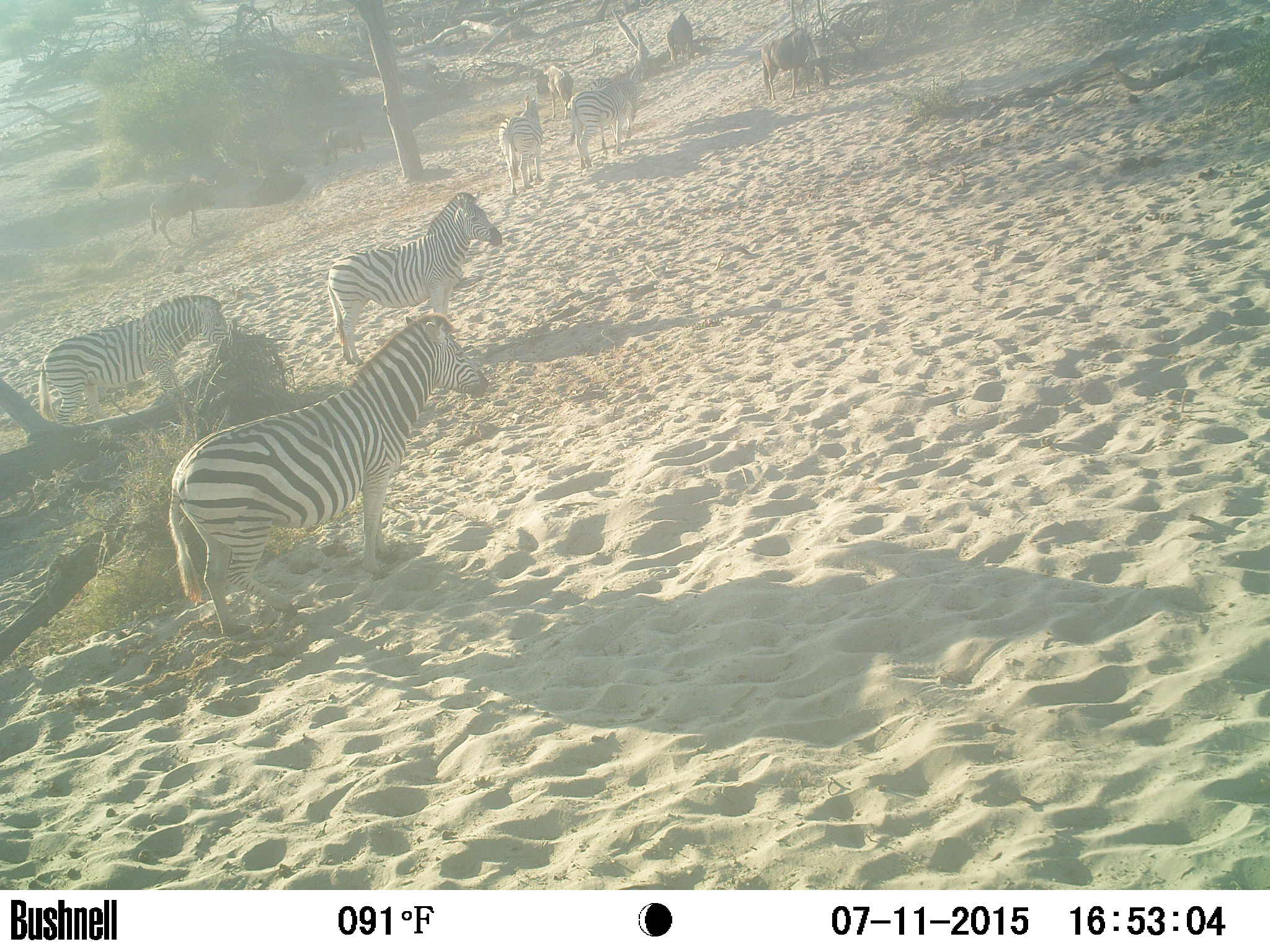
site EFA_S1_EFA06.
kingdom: Animalia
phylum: Chordata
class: Mammalia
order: Artiodactyla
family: Bovidae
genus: Oryx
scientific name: Oryx gazella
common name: gemsbok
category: oryx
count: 5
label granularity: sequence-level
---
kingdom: Animalia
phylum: Chordata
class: Mammalia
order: Perissodactyla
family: Equidae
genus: Equus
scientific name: Equus quagga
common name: plains zebra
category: zebraplains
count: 5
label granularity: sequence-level